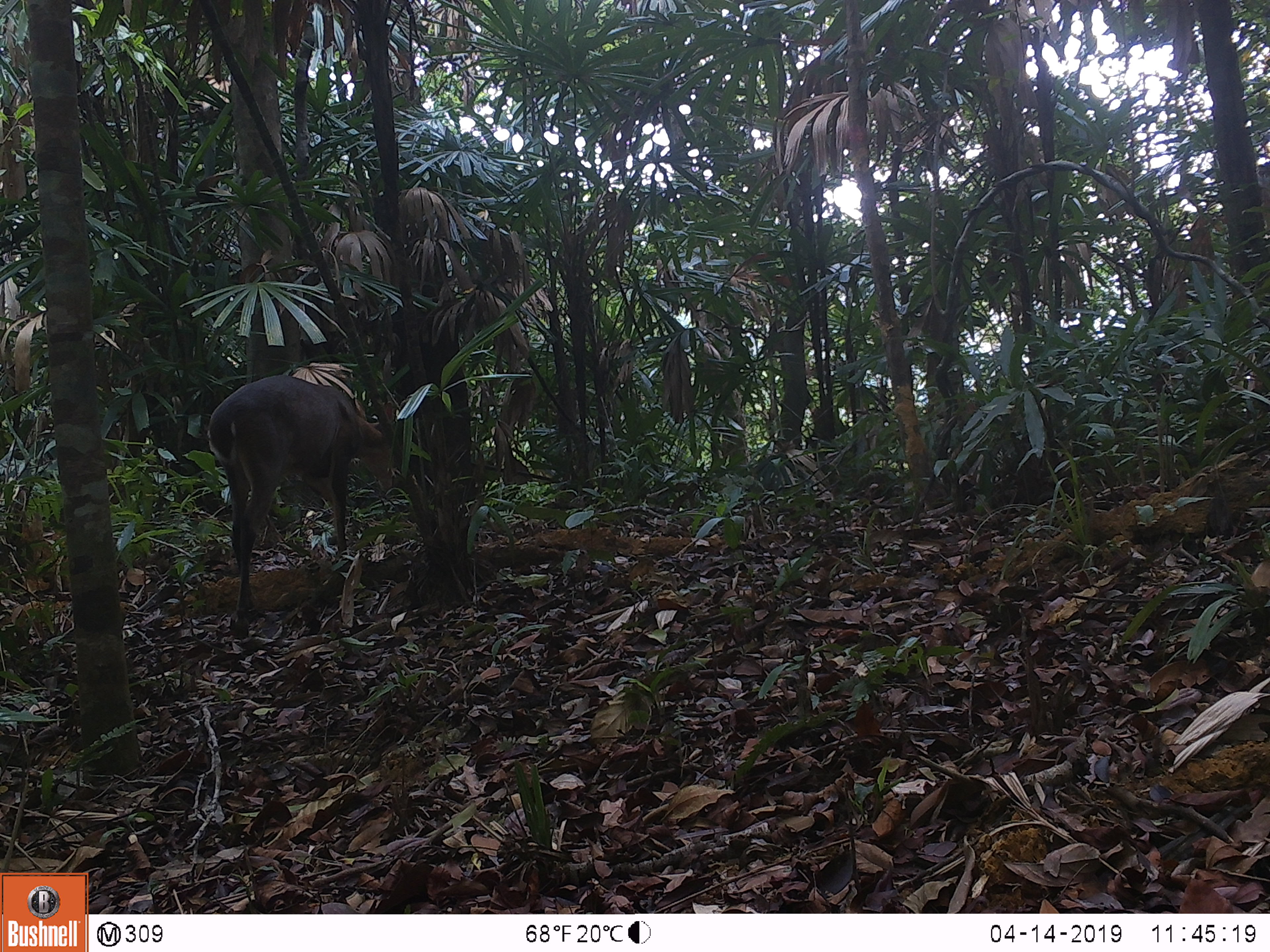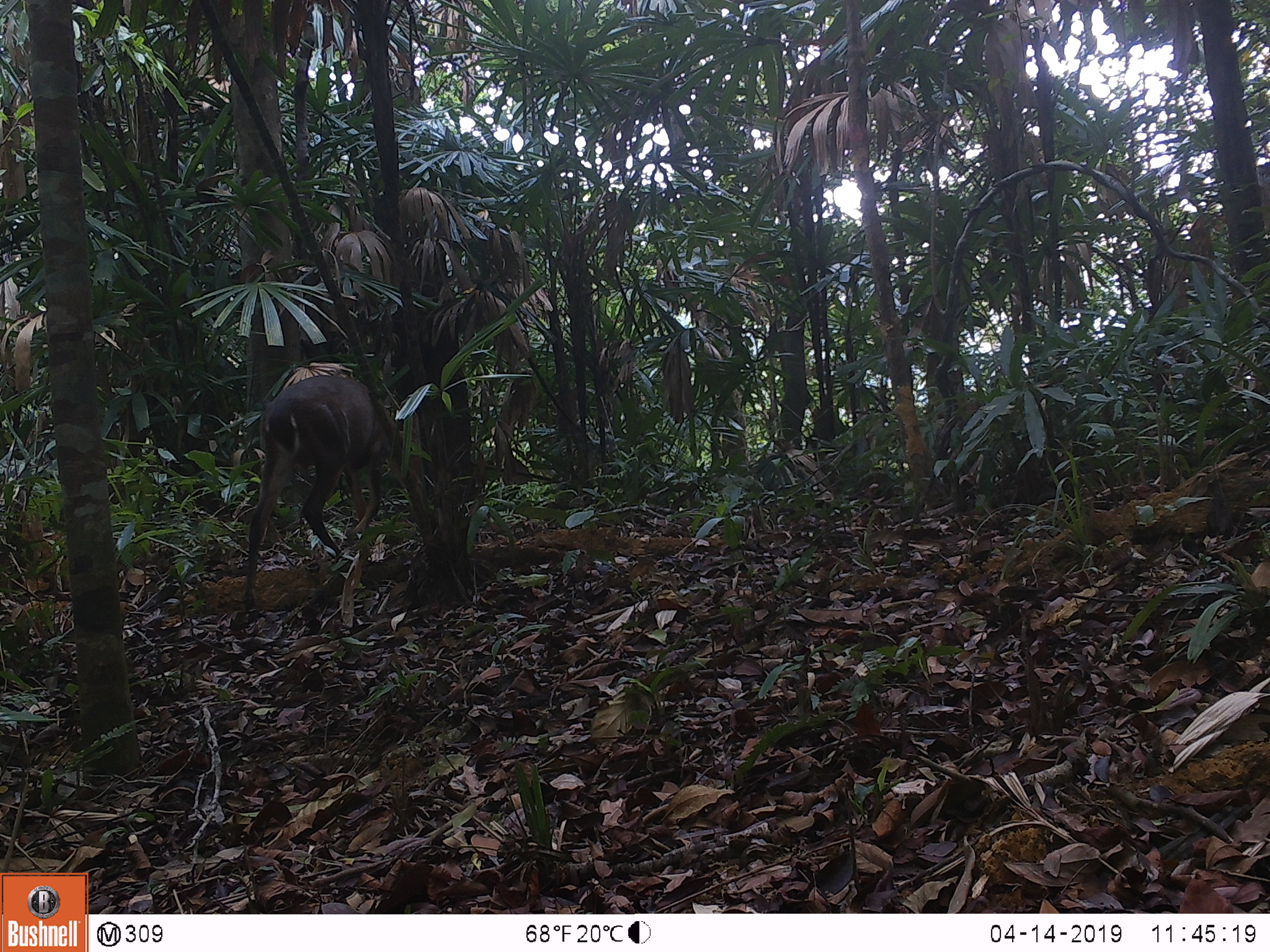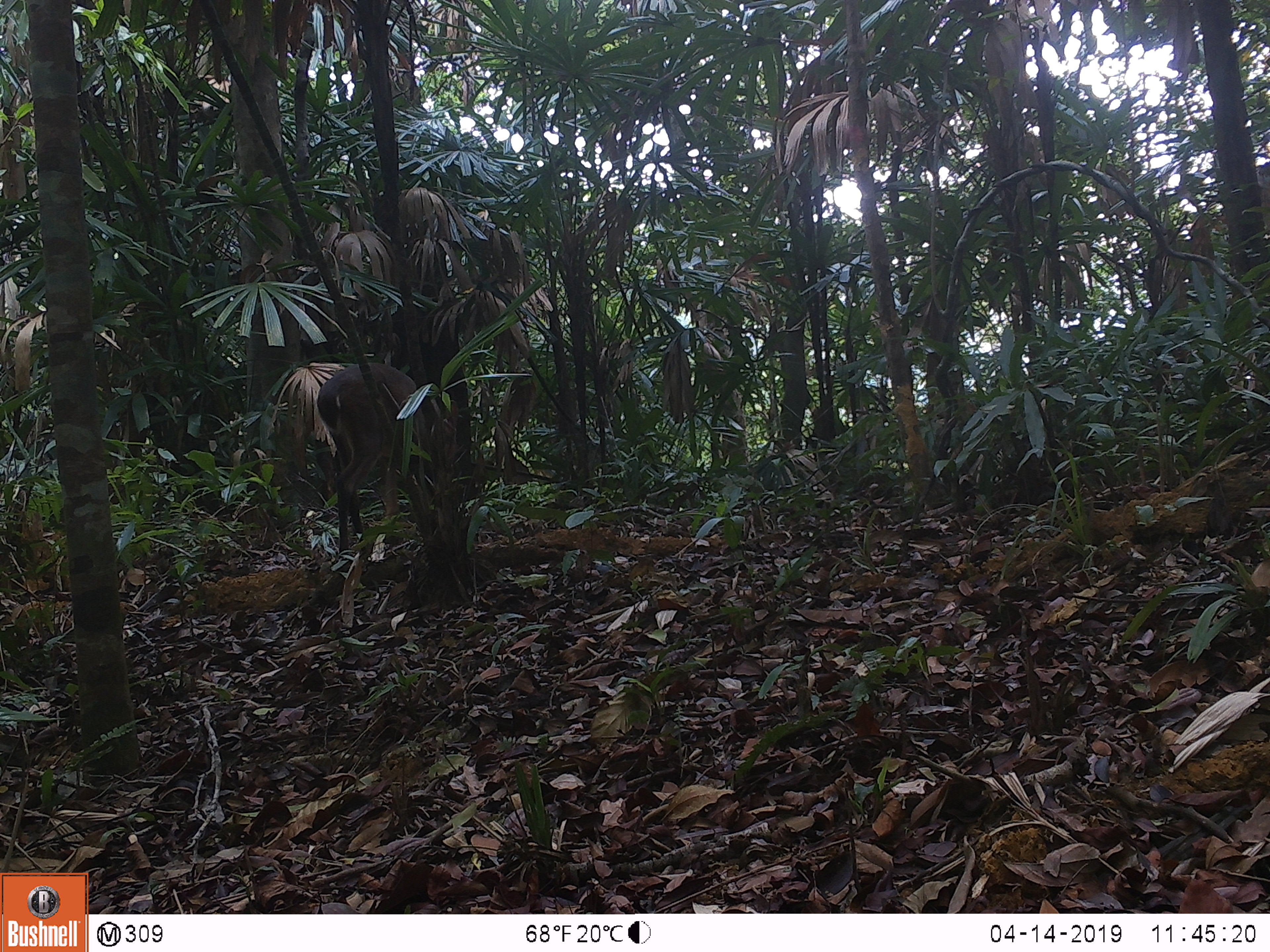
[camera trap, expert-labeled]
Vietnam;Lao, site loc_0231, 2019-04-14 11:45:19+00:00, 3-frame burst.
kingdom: Animalia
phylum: Chordata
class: Mammalia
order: Artiodactyla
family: Cervidae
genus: Muntiacus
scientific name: Muntiacus vuquangensis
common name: large-antlered muntjac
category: large antlered muntjac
Large antlered muntjac (large-antlered muntjac) (Muntiacus vuquangensis). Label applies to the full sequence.